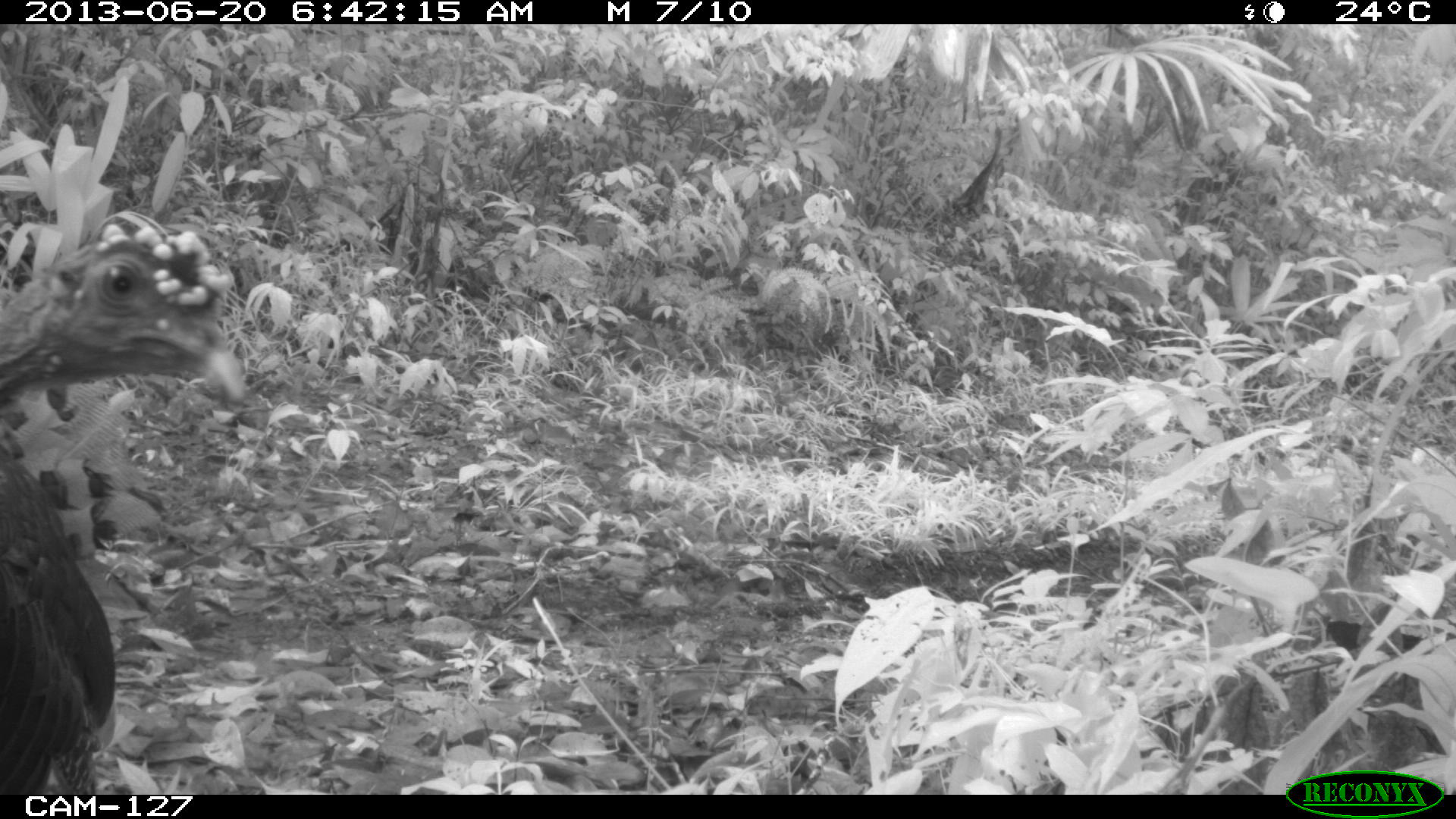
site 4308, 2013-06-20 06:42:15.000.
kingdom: Animalia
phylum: Chordata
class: Aves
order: Galliformes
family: Phasianidae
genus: Meleagris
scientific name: Meleagris ocellata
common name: ocellated turkey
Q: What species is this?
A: Meleagris ocellata (ocellated turkey).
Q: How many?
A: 1.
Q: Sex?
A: Female.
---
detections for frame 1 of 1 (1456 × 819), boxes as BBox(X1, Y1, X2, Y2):
meleagris ocellata: BBox(0, 209, 246, 793)